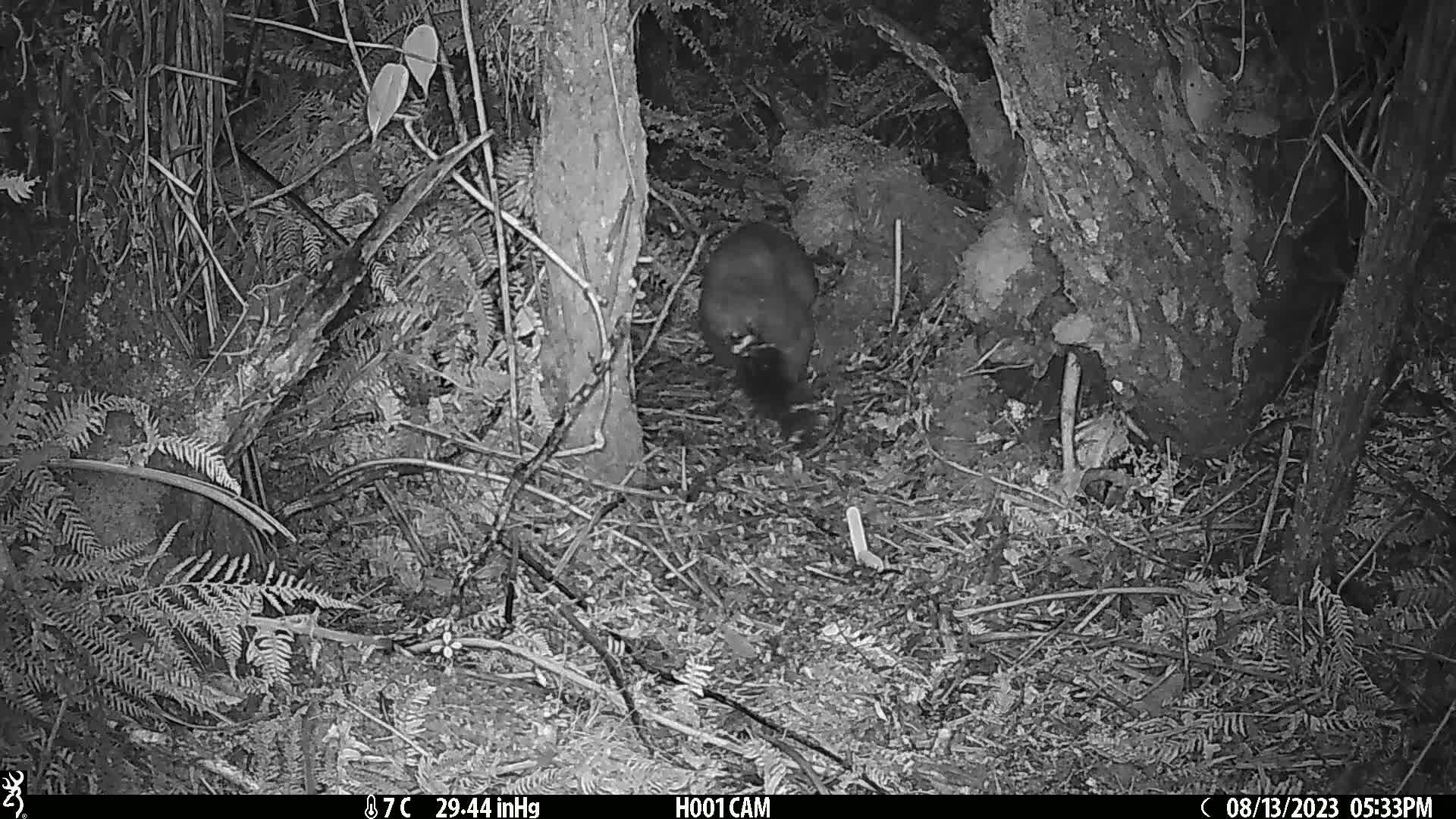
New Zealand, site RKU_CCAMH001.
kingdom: Animalia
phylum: Chordata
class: Mammalia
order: Diprotodontia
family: Phalangeridae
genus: Trichosurus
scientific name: Trichosurus vulpecula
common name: common brushtail possum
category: possum